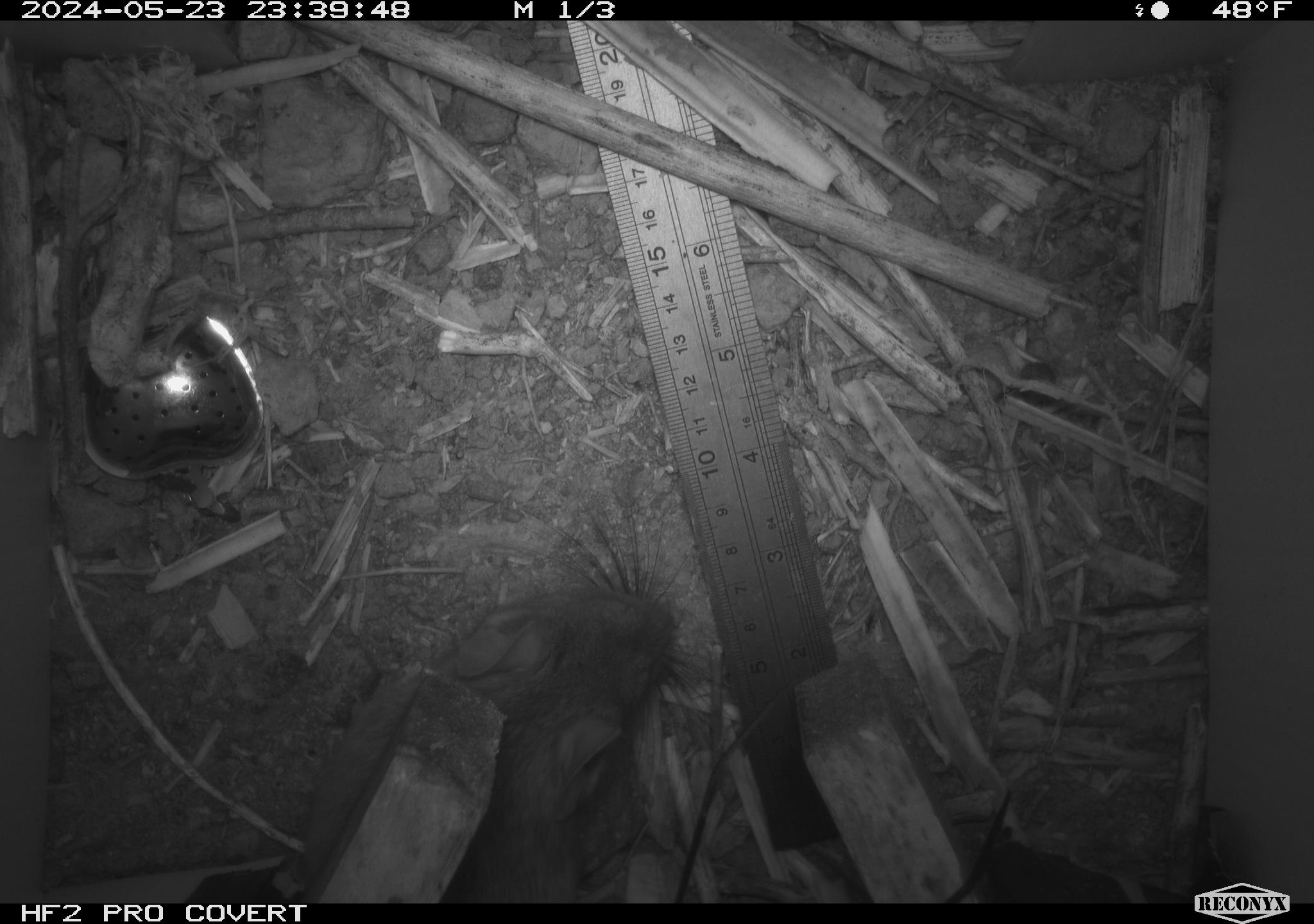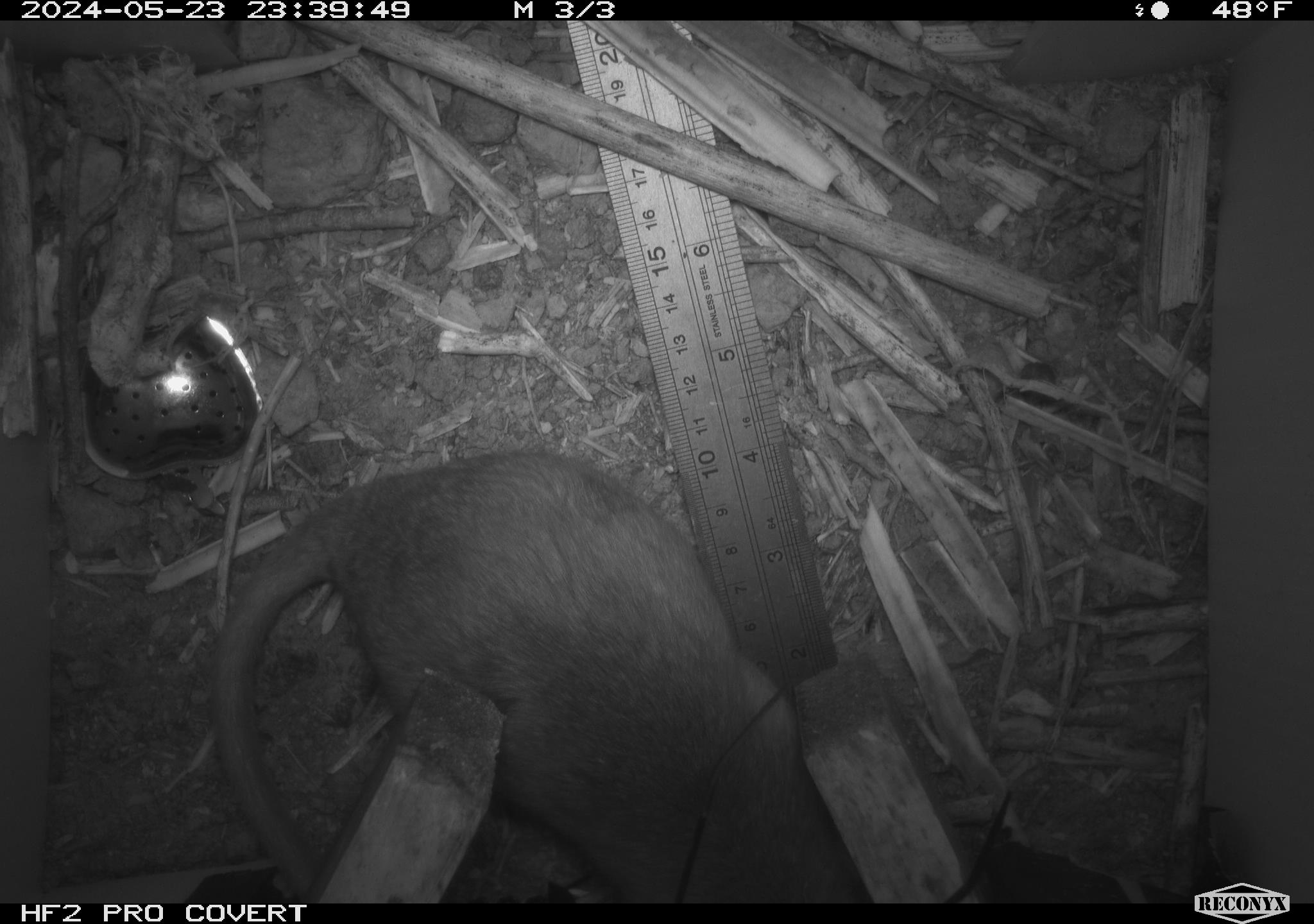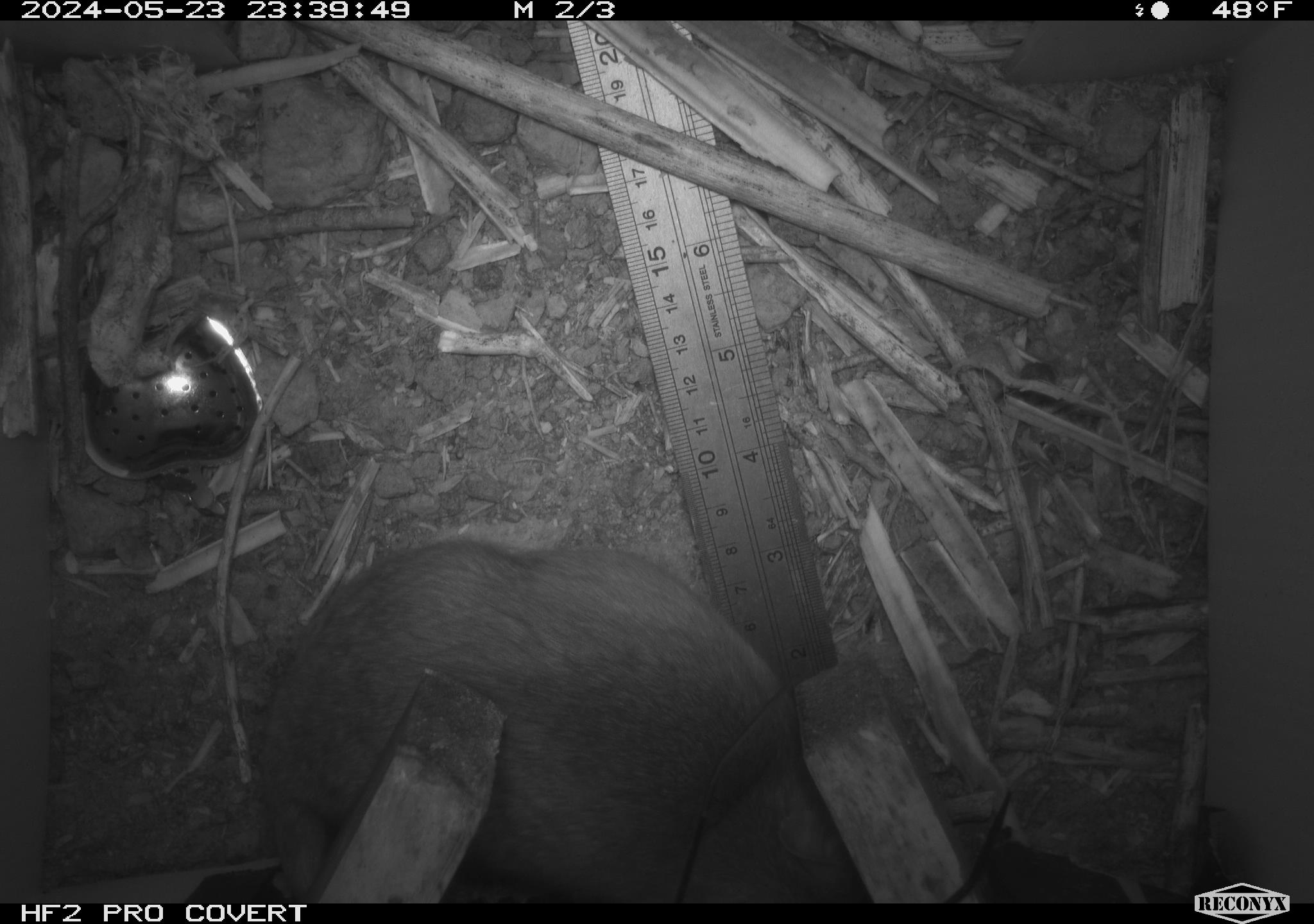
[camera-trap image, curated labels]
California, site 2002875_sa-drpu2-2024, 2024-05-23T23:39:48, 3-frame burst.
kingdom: Animalia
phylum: Chordata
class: Mammalia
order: Rodentia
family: Cricetidae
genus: Neotoma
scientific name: Neotoma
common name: pack rat or woodrat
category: neotoma species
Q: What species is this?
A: Neotoma species (pack rat or woodrat) (Neotoma).